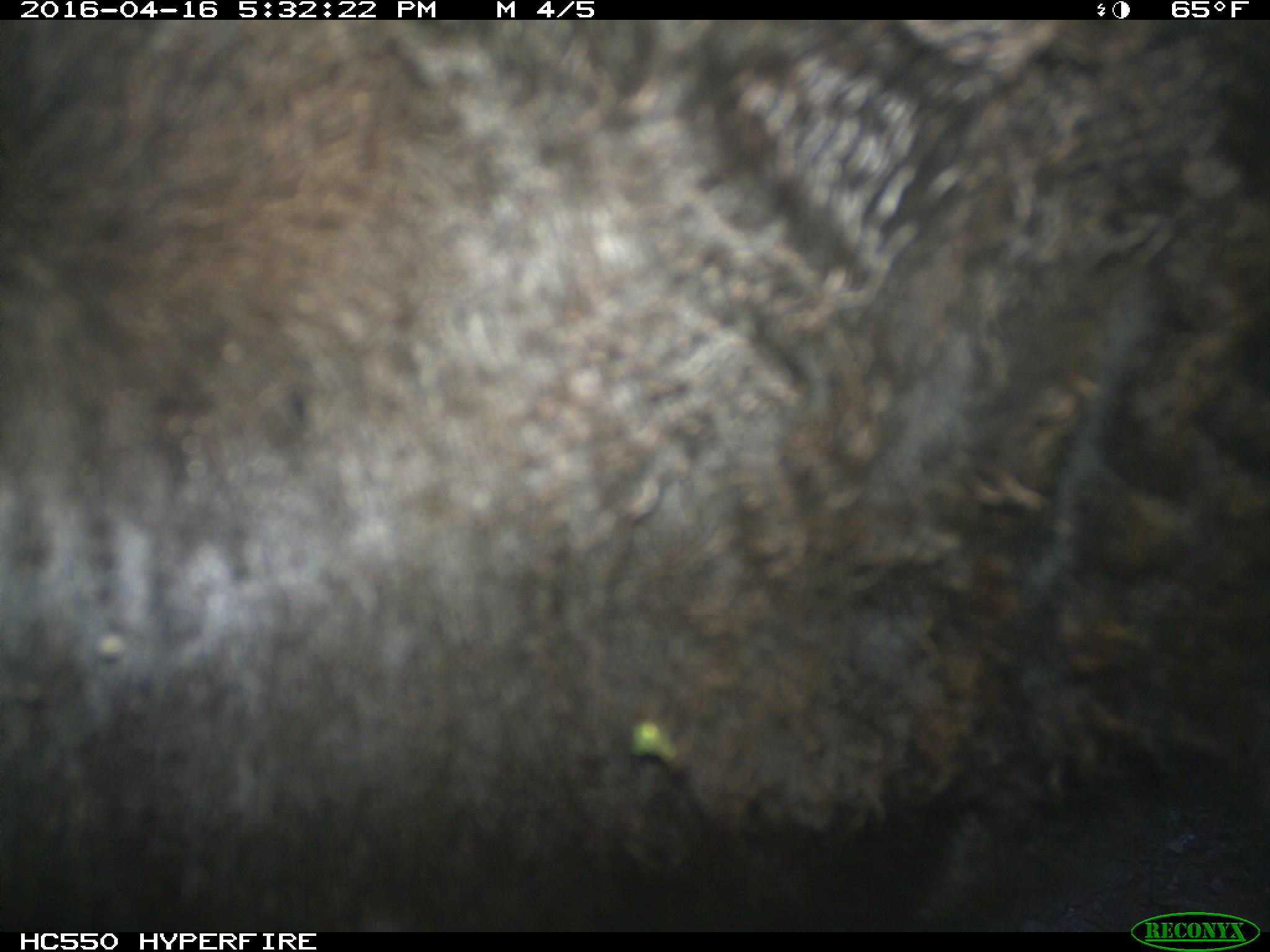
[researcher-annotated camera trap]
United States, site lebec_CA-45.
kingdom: Animalia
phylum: Chordata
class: Mammalia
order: Artiodactyla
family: Bovidae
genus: Bos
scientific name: Bos taurus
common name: domestic cow